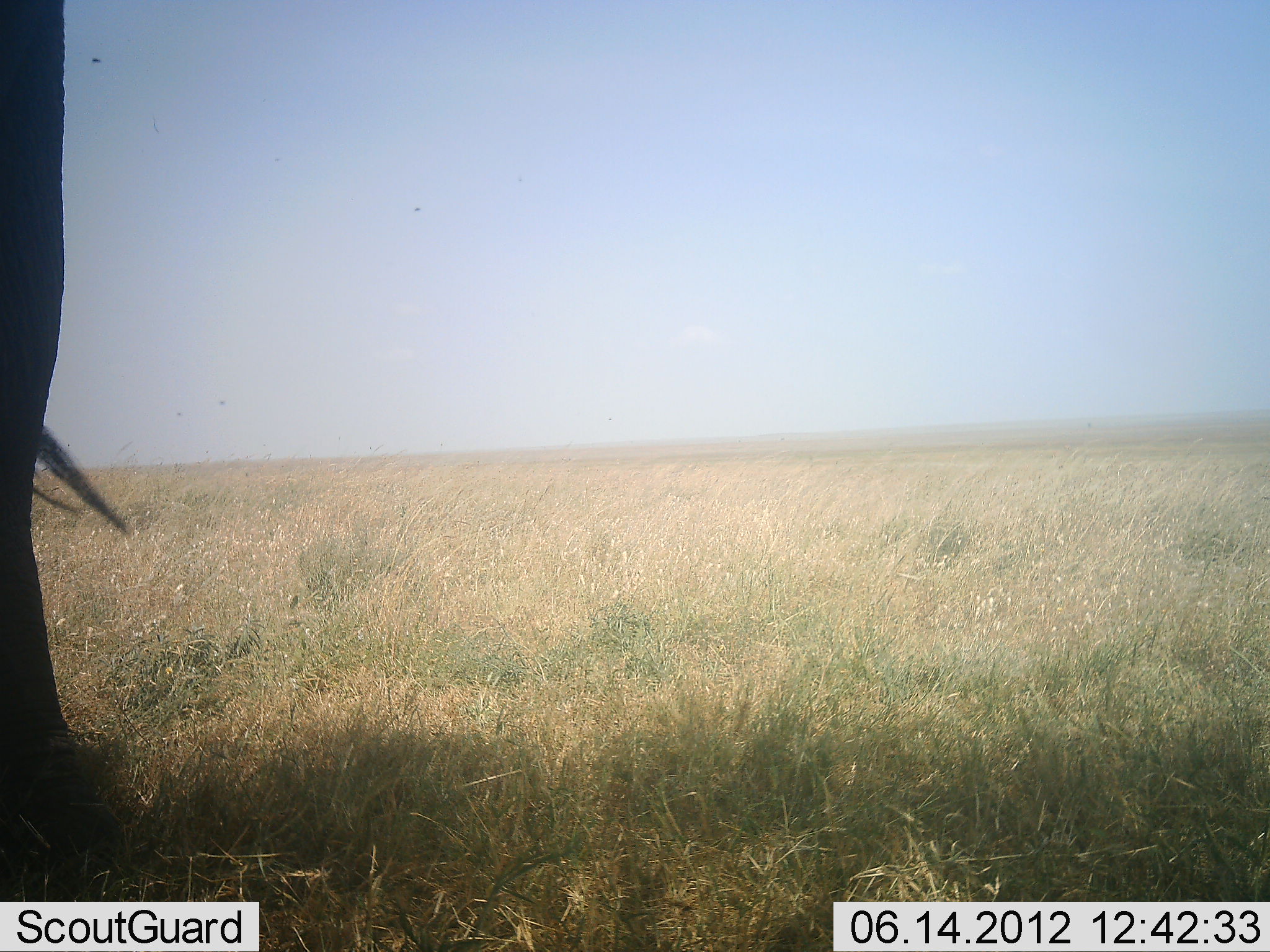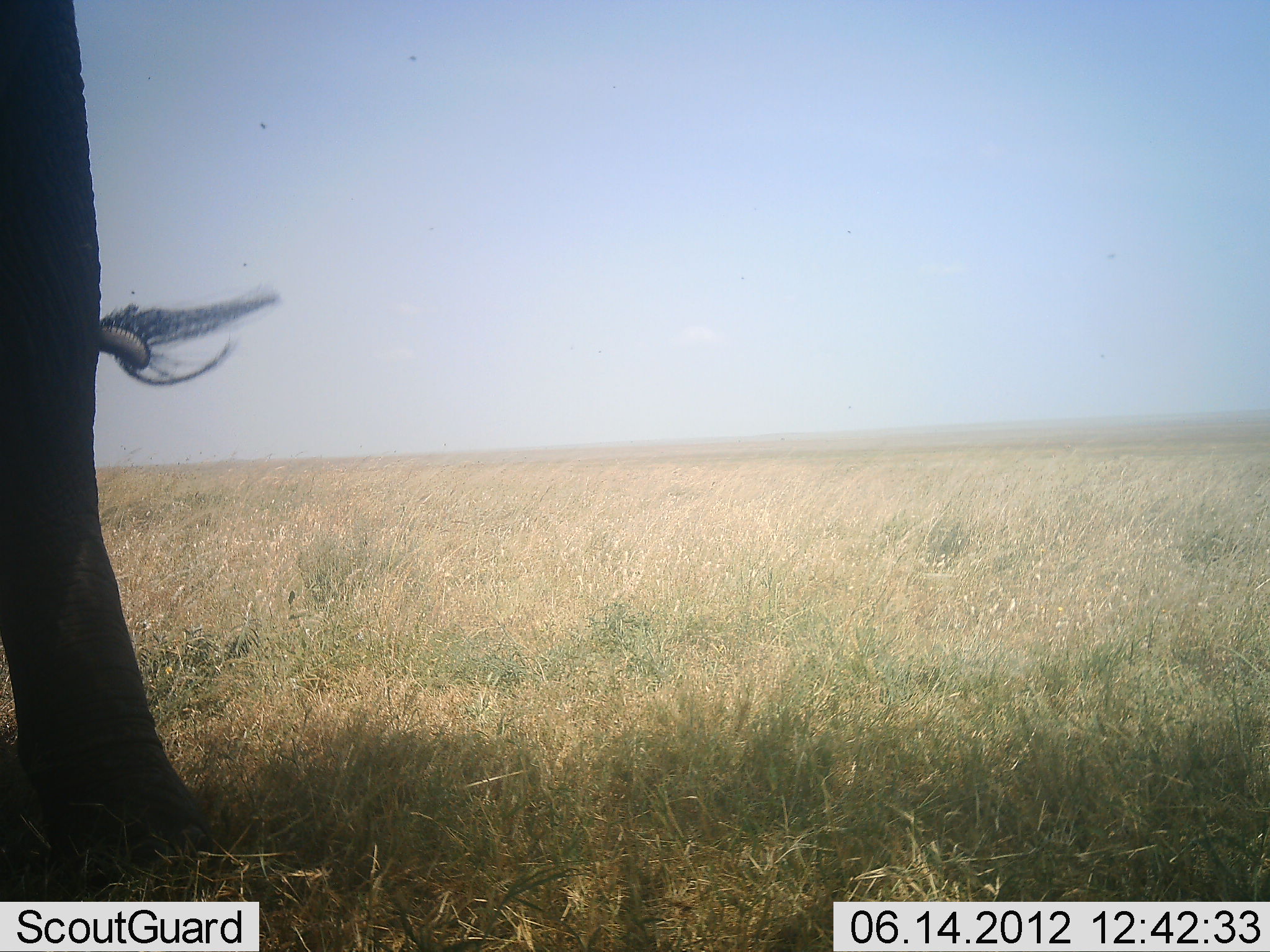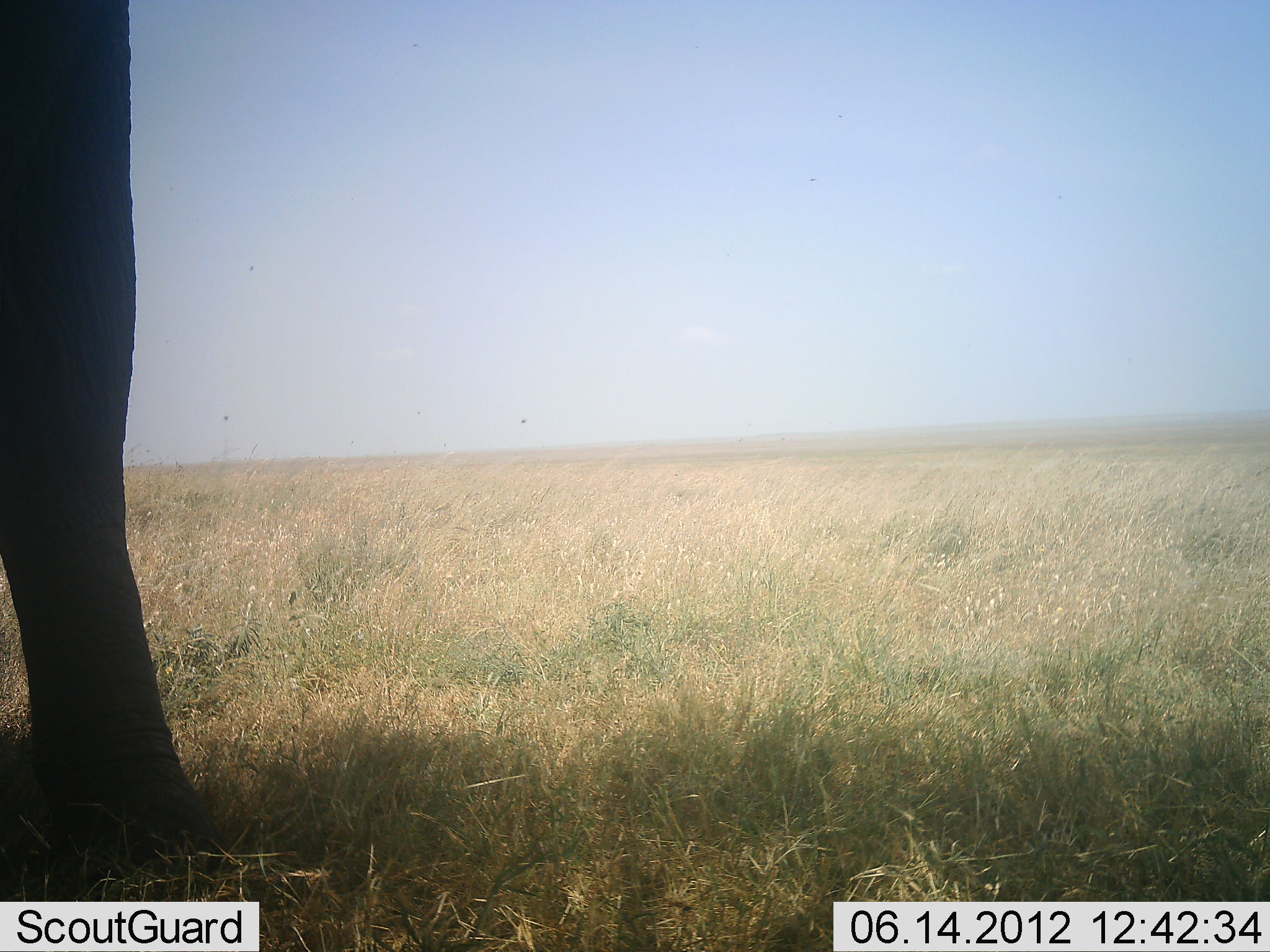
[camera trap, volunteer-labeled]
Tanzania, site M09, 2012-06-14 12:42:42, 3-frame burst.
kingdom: Animalia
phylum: Chordata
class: Mammalia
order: Proboscidea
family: Elephantidae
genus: Loxodonta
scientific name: Loxodonta africana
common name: african bush elephant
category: elephant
Elephant (african bush elephant) (Loxodonta africana), count 1. Behavior (volunteer vote fractions): standing 80%, resting 0%, moving 30%, interacting 0%. Young present (vote fraction): 0%. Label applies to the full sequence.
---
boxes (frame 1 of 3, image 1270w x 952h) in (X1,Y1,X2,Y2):
animal: (0,0,127,868)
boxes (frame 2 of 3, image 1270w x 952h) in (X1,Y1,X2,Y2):
animal: (0,0,280,883)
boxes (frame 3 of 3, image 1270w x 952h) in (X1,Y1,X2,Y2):
animal: (0,0,207,867)